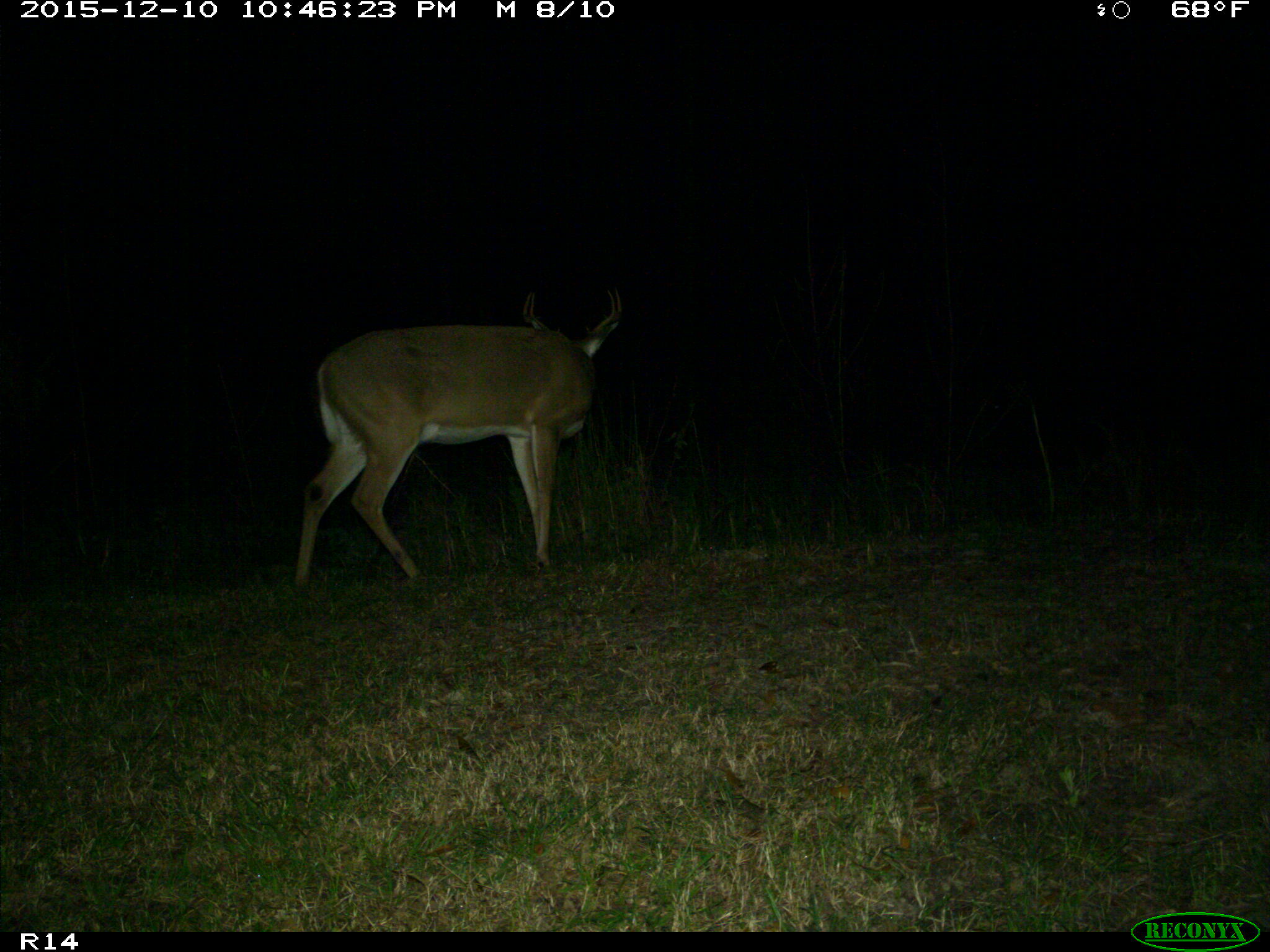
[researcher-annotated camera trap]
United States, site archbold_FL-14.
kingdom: Animalia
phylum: Chordata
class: Mammalia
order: Artiodactyla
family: Cervidae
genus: Odocoileus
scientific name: Odocoileus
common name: deer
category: unidentified deer